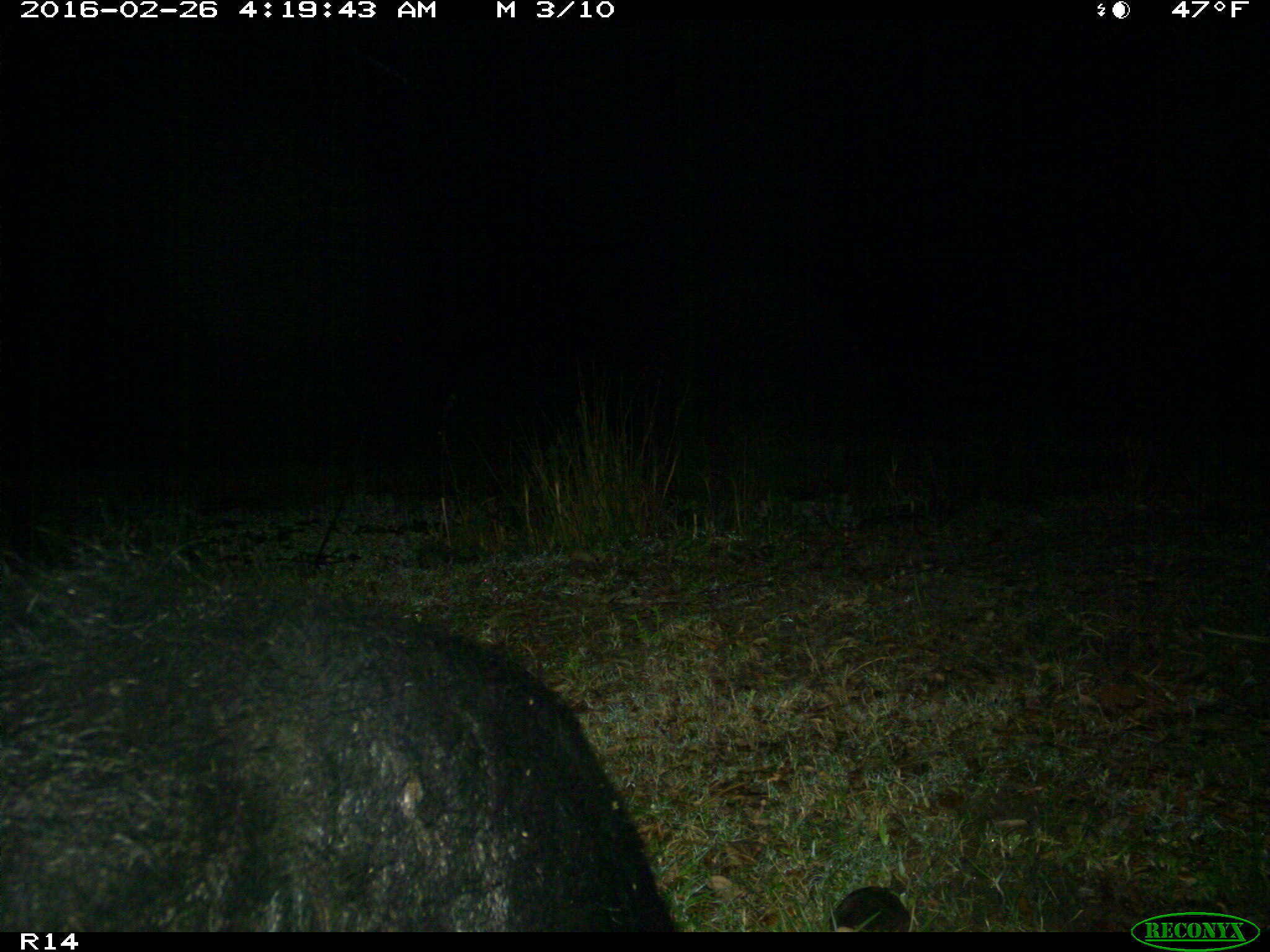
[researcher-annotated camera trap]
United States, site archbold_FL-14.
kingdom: Animalia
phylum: Chordata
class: Mammalia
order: Artiodactyla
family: Suidae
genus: Sus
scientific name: Sus scrofa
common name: wild boar